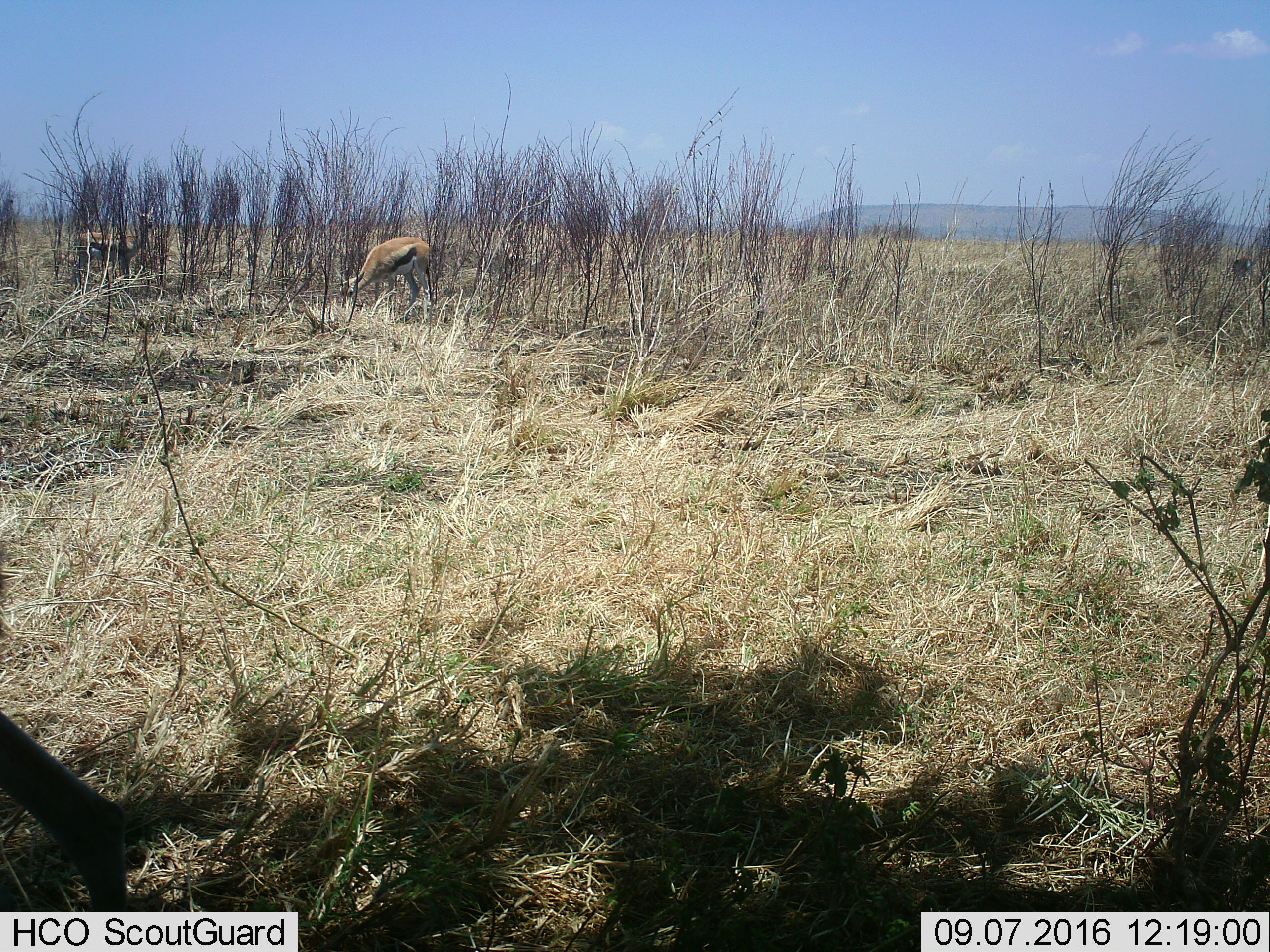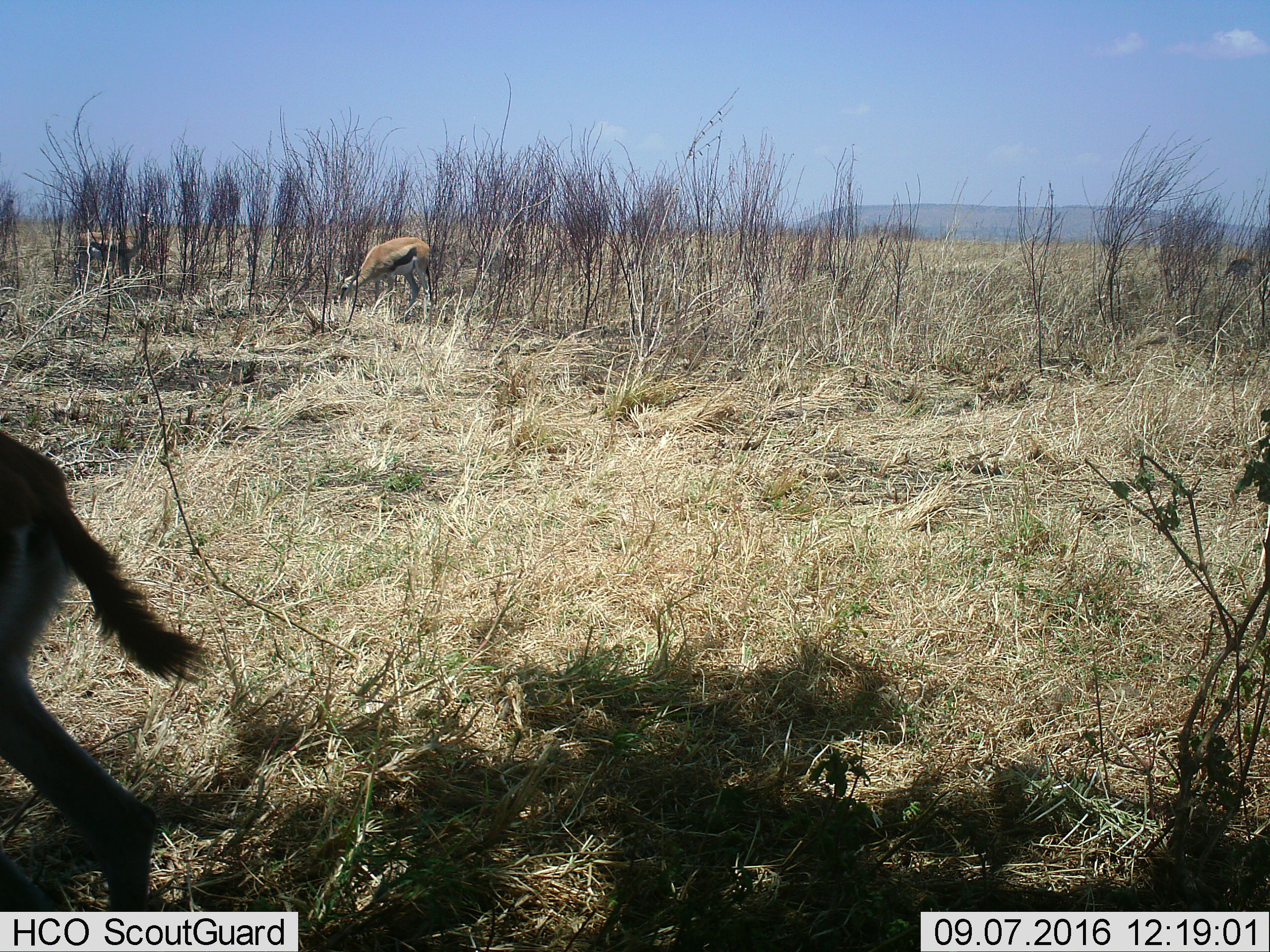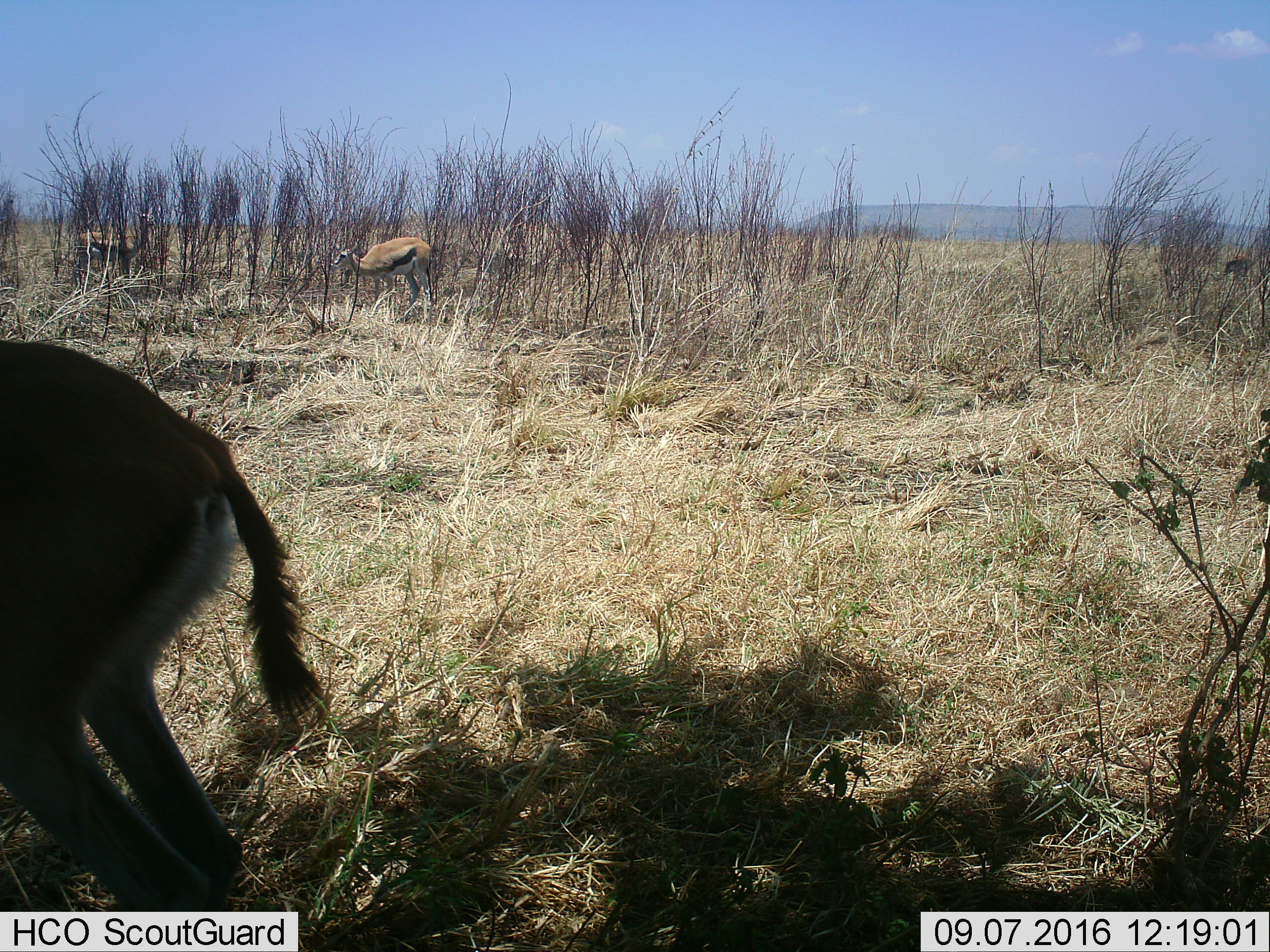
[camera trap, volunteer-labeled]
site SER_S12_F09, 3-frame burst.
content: unidentified animal